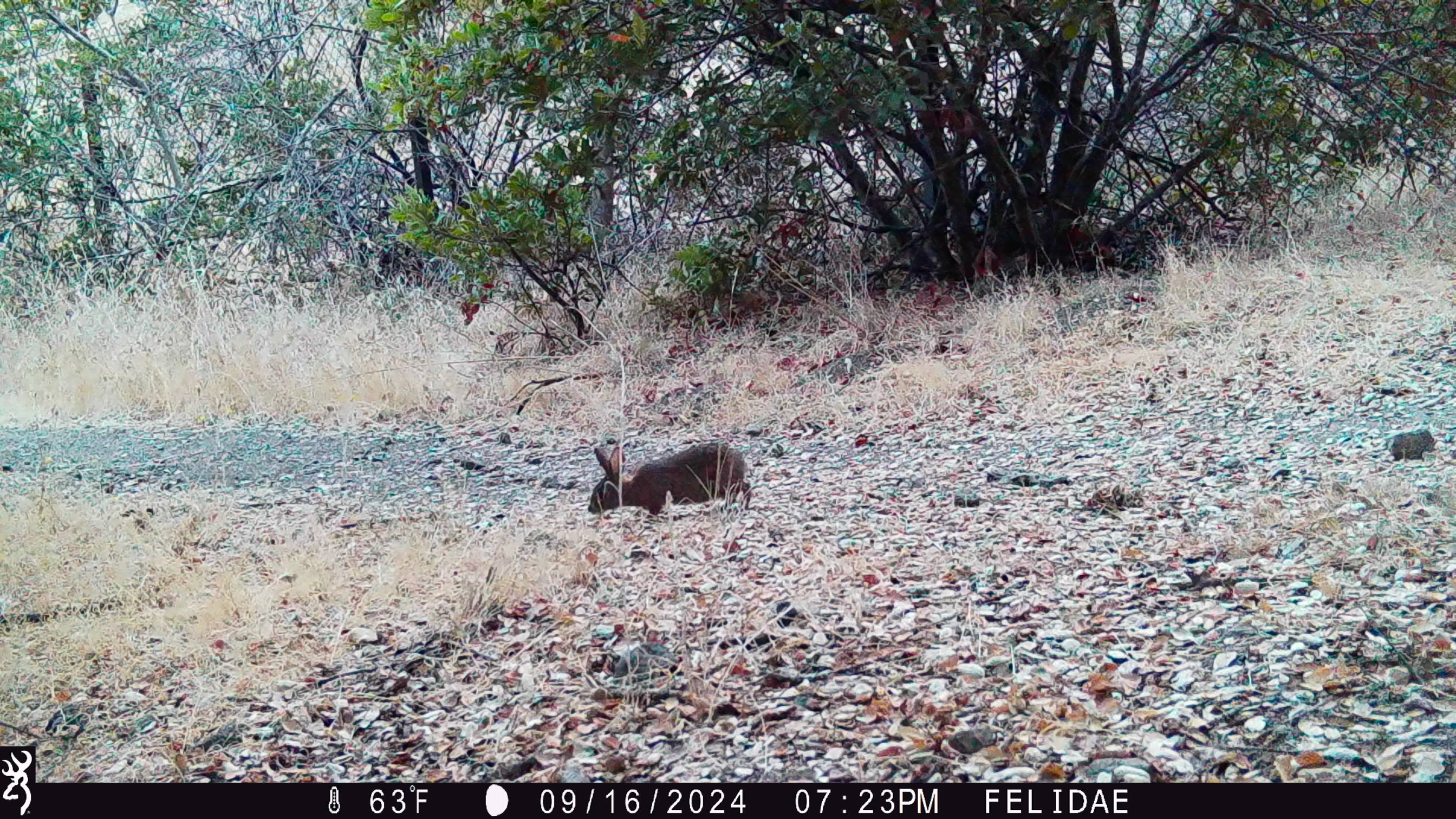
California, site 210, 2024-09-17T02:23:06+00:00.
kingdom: Animalia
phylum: Chordata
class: Mammalia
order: Lagomorpha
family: Leporidae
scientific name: Leporidae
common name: rabbit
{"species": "rabbit (Leporidae)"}